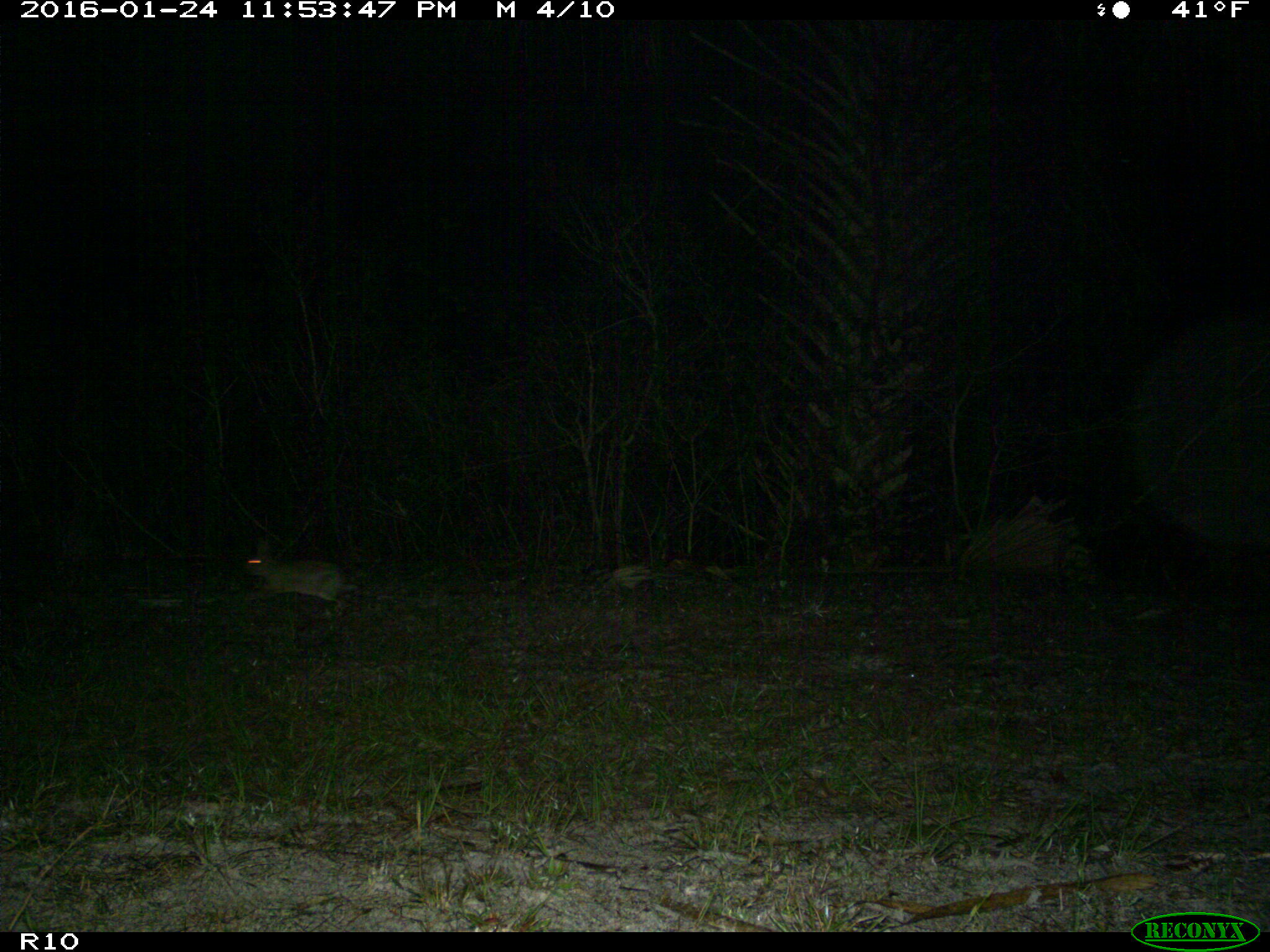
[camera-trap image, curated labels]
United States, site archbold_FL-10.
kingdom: Animalia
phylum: Chordata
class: Mammalia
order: Lagomorpha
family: Leporidae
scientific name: Leporidae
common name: rabbits and hares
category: unidentified rabbit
Unidentified rabbit (rabbits and hares) (Leporidae).